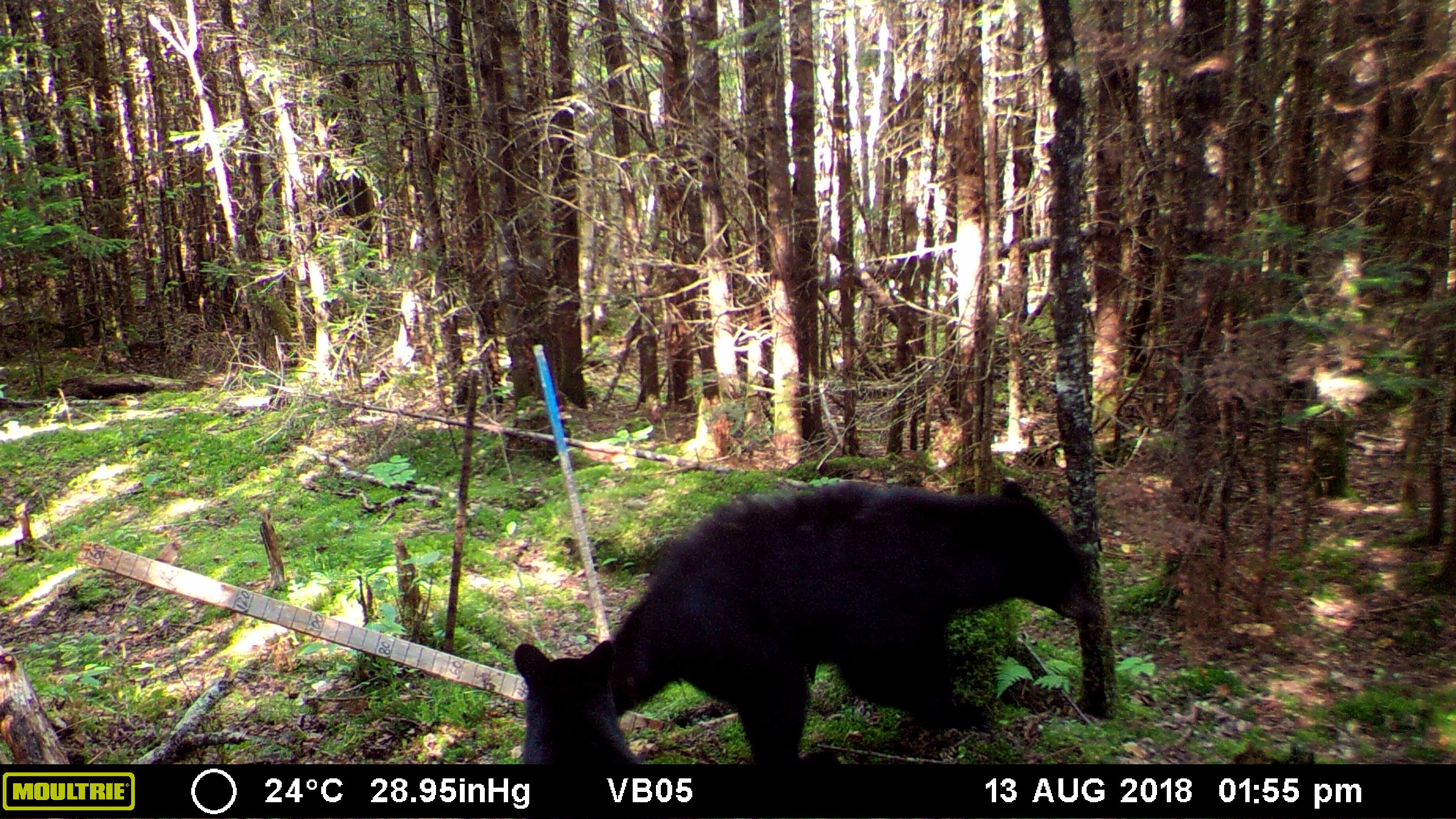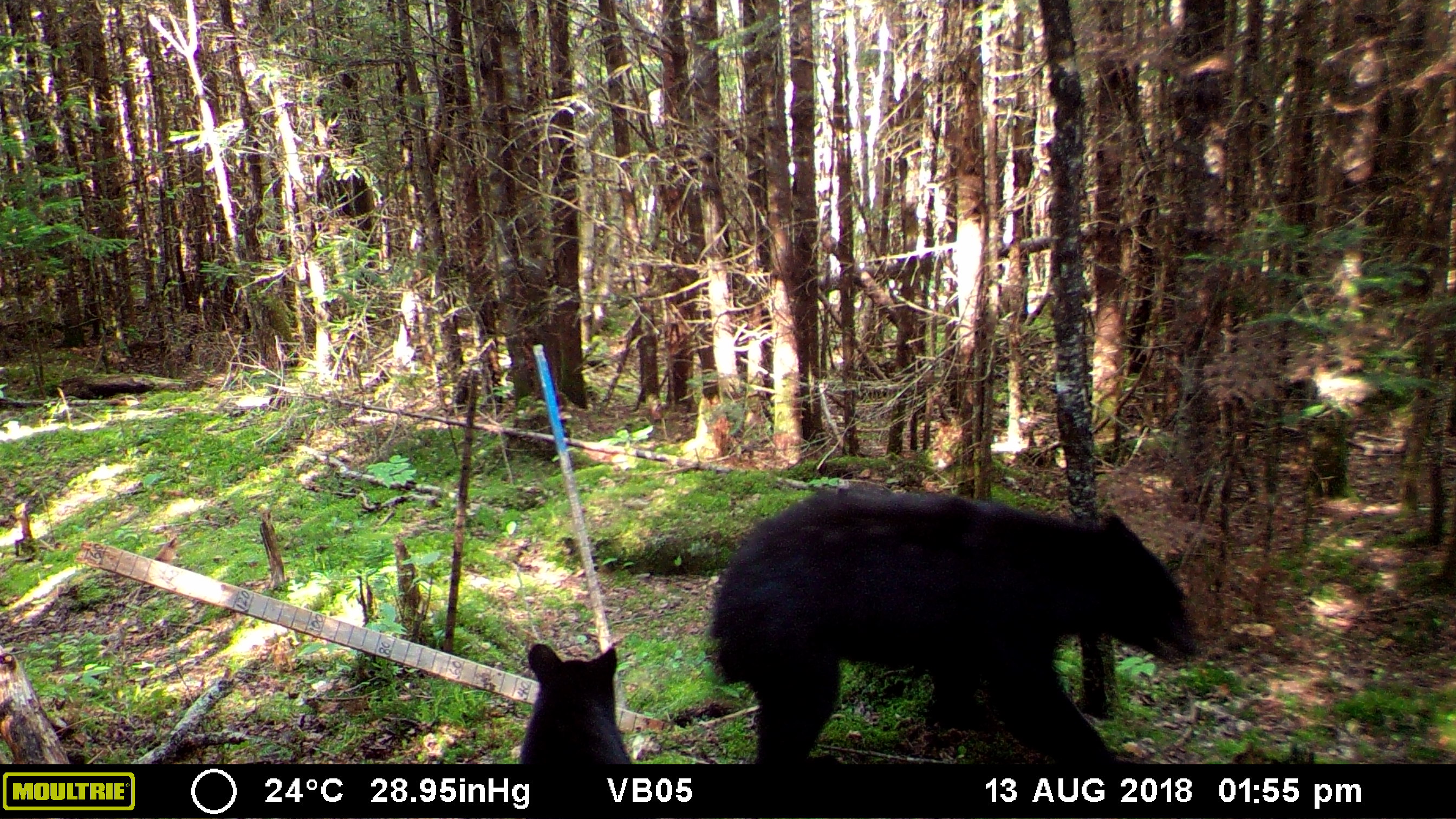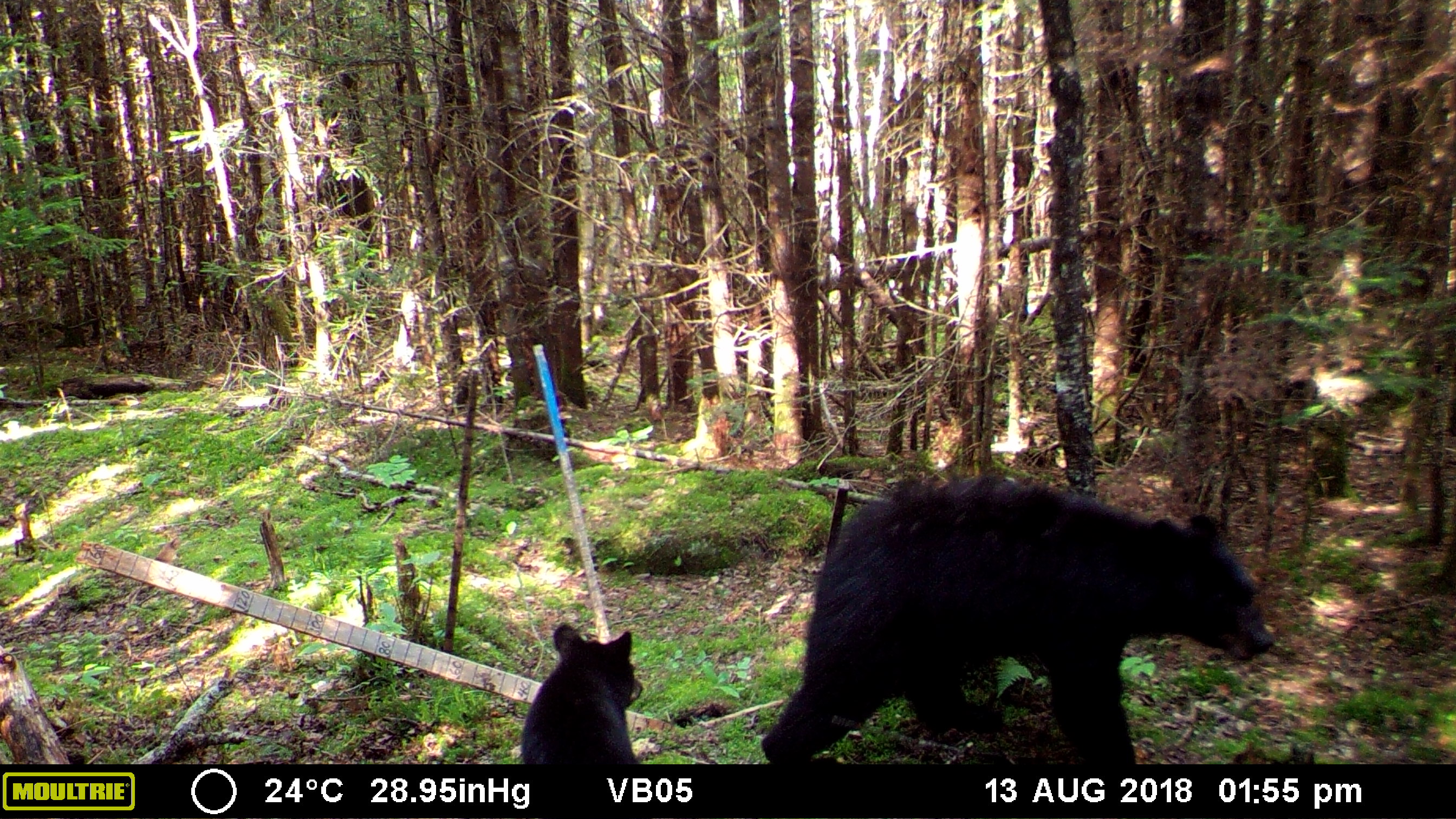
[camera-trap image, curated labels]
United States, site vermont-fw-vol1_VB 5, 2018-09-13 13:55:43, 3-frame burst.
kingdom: Animalia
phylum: Chordata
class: Mammalia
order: Carnivora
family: Ursidae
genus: Ursus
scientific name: Ursus americanus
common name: black bear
Black bear (Ursus americanus).